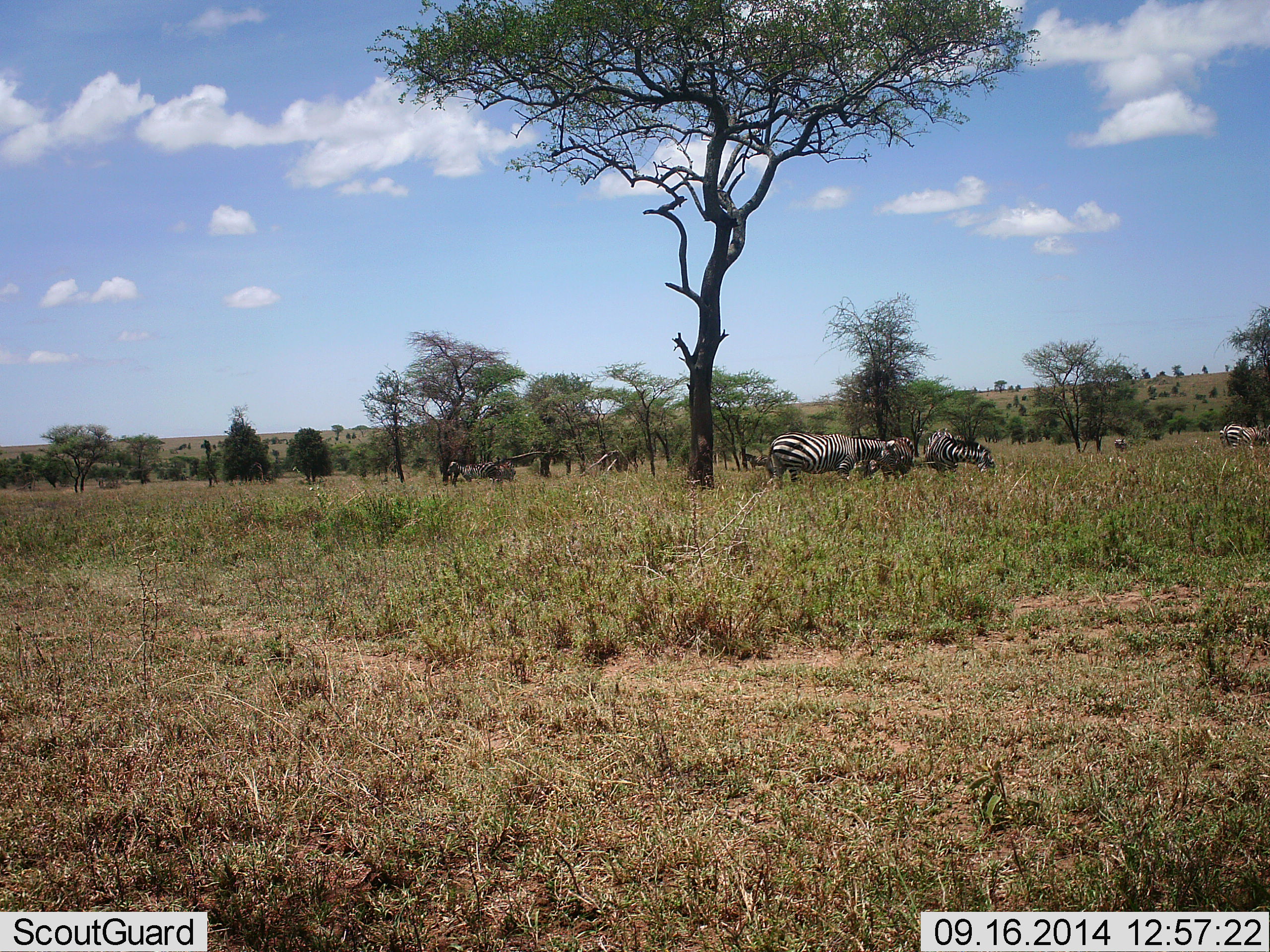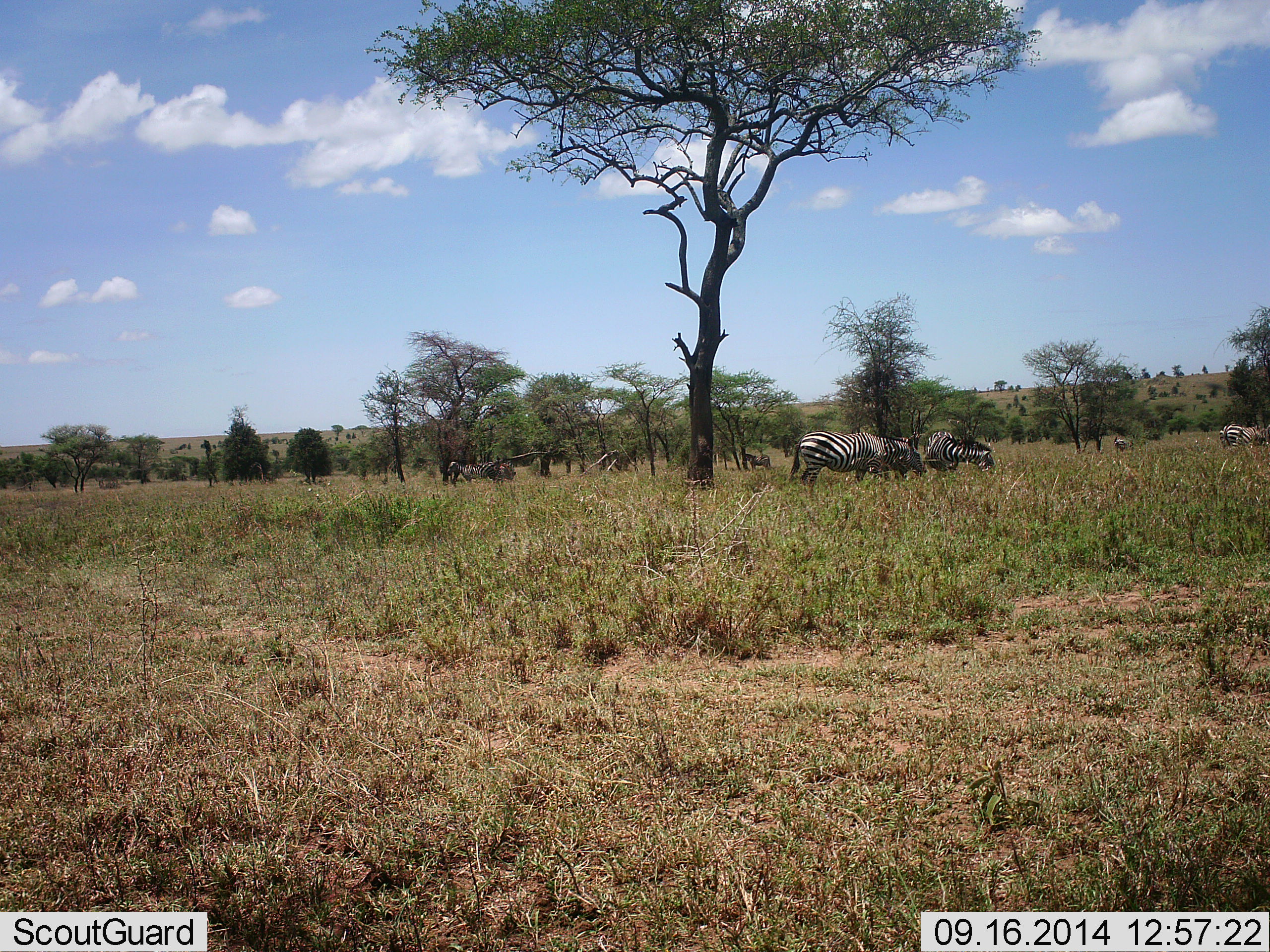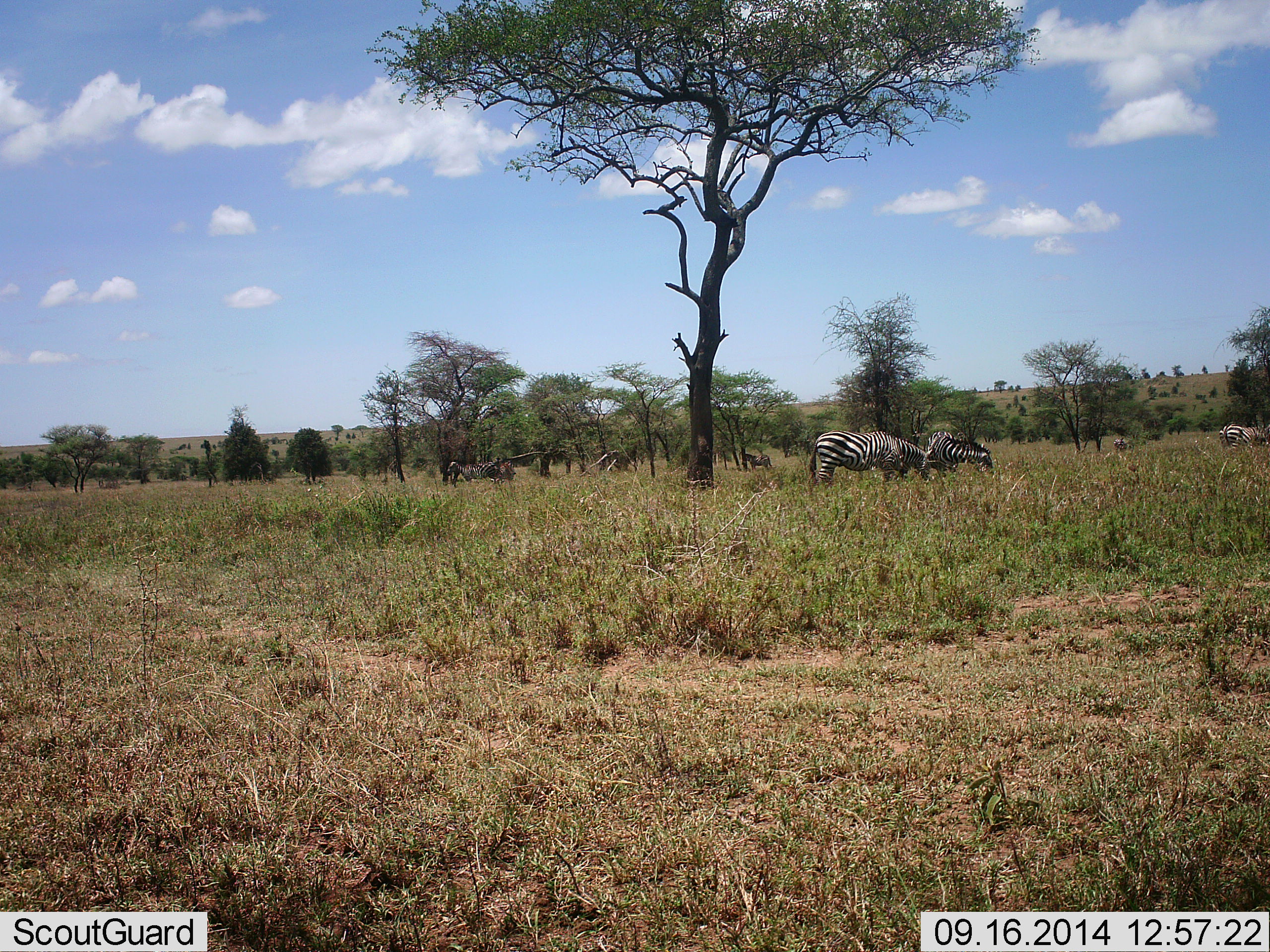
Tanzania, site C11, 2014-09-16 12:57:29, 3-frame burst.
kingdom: Animalia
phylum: Chordata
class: Mammalia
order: Perissodactyla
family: Equidae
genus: Equus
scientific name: Equus quagga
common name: plains zebra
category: zebra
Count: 5.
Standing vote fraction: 82%.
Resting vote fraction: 9%.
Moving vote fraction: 27%.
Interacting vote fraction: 0%.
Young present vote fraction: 0%.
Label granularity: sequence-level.